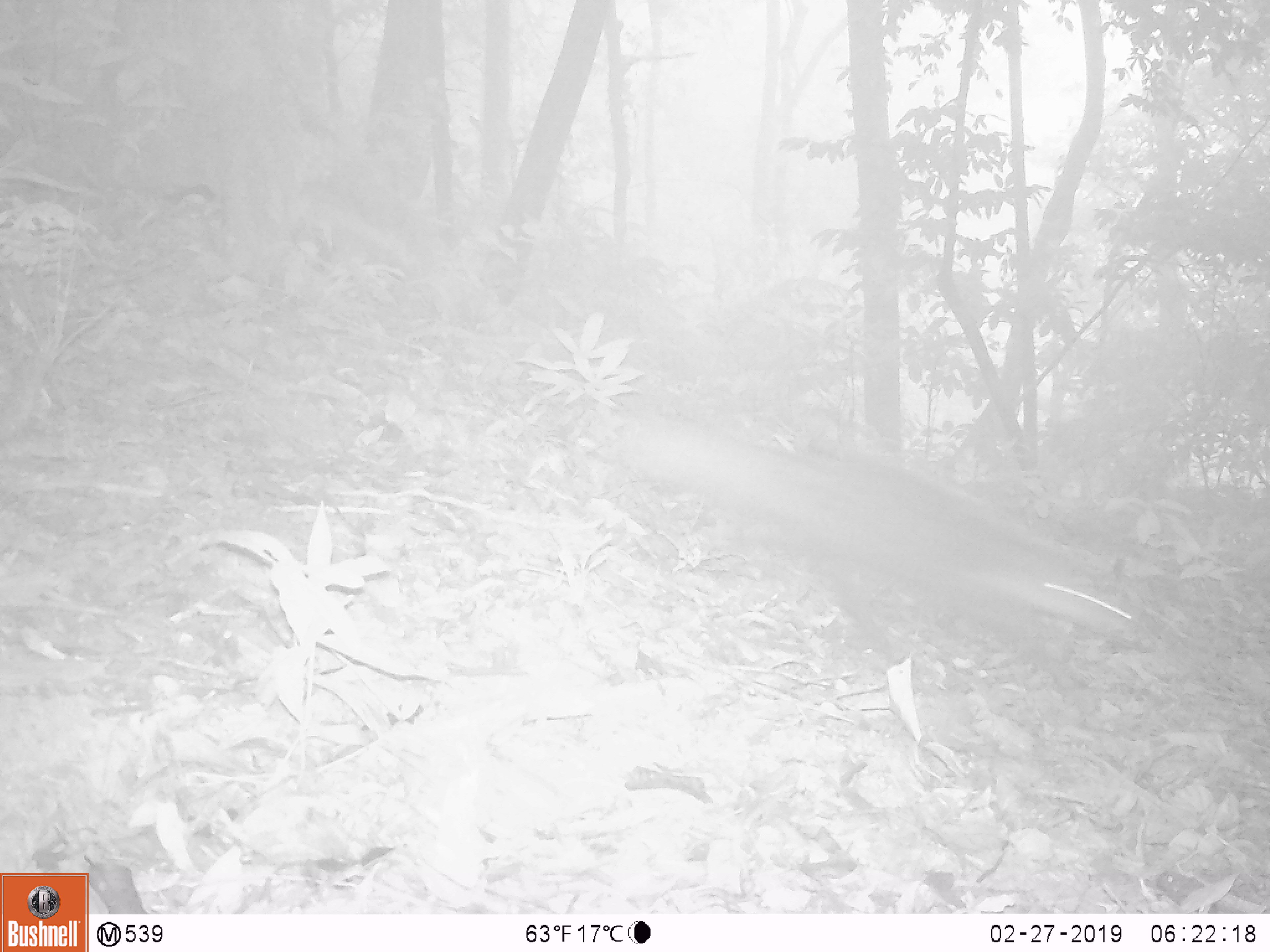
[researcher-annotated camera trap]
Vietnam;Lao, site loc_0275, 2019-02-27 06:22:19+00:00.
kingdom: Animalia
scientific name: Animalia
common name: animal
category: unidentified animal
Unidentified animal (animal) (Animalia). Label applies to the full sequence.